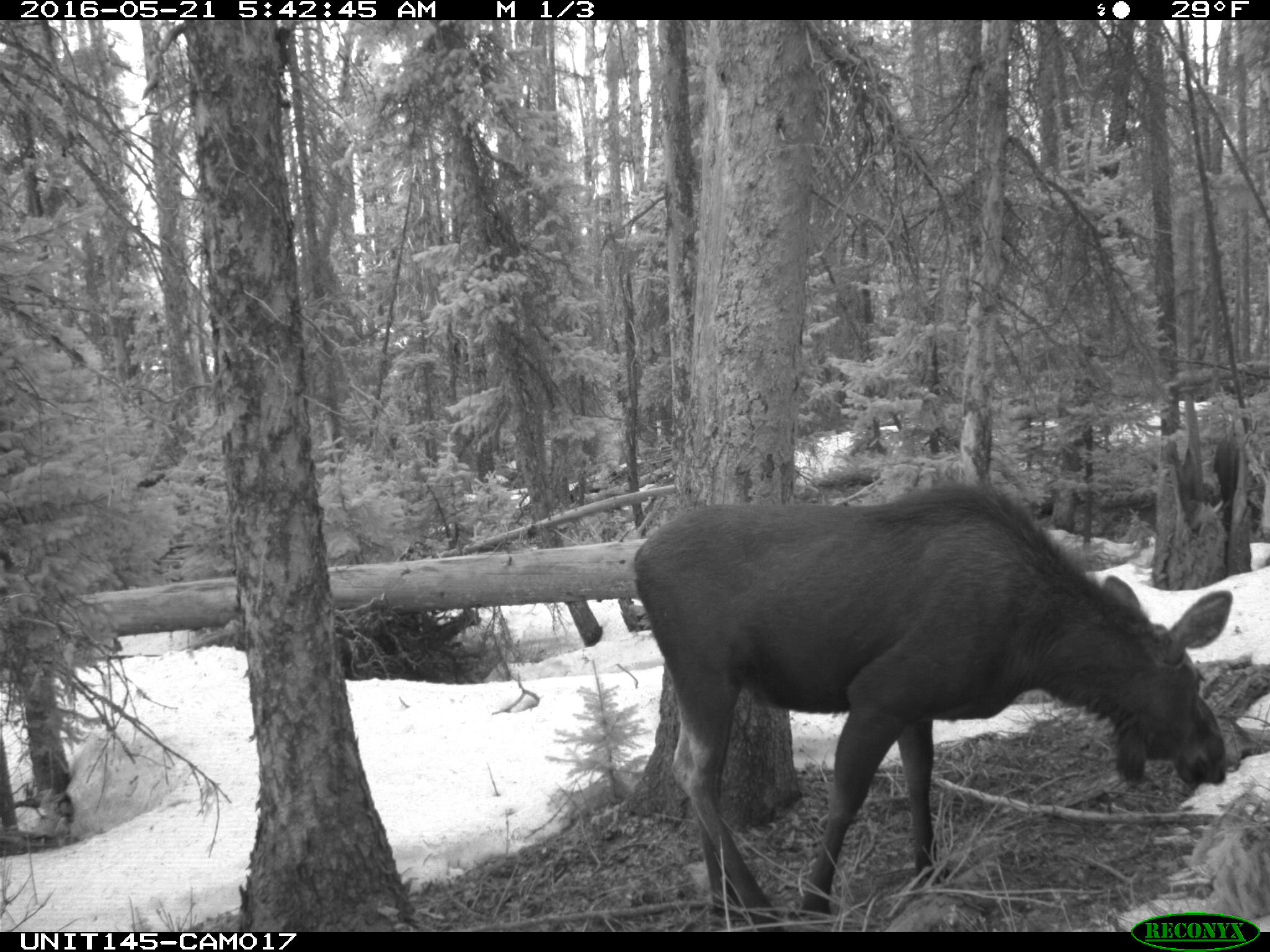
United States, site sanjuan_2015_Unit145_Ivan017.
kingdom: Animalia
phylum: Chordata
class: Mammalia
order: Artiodactyla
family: Cervidae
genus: Alces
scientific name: Alces alces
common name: moose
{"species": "Alces alces (moose)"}